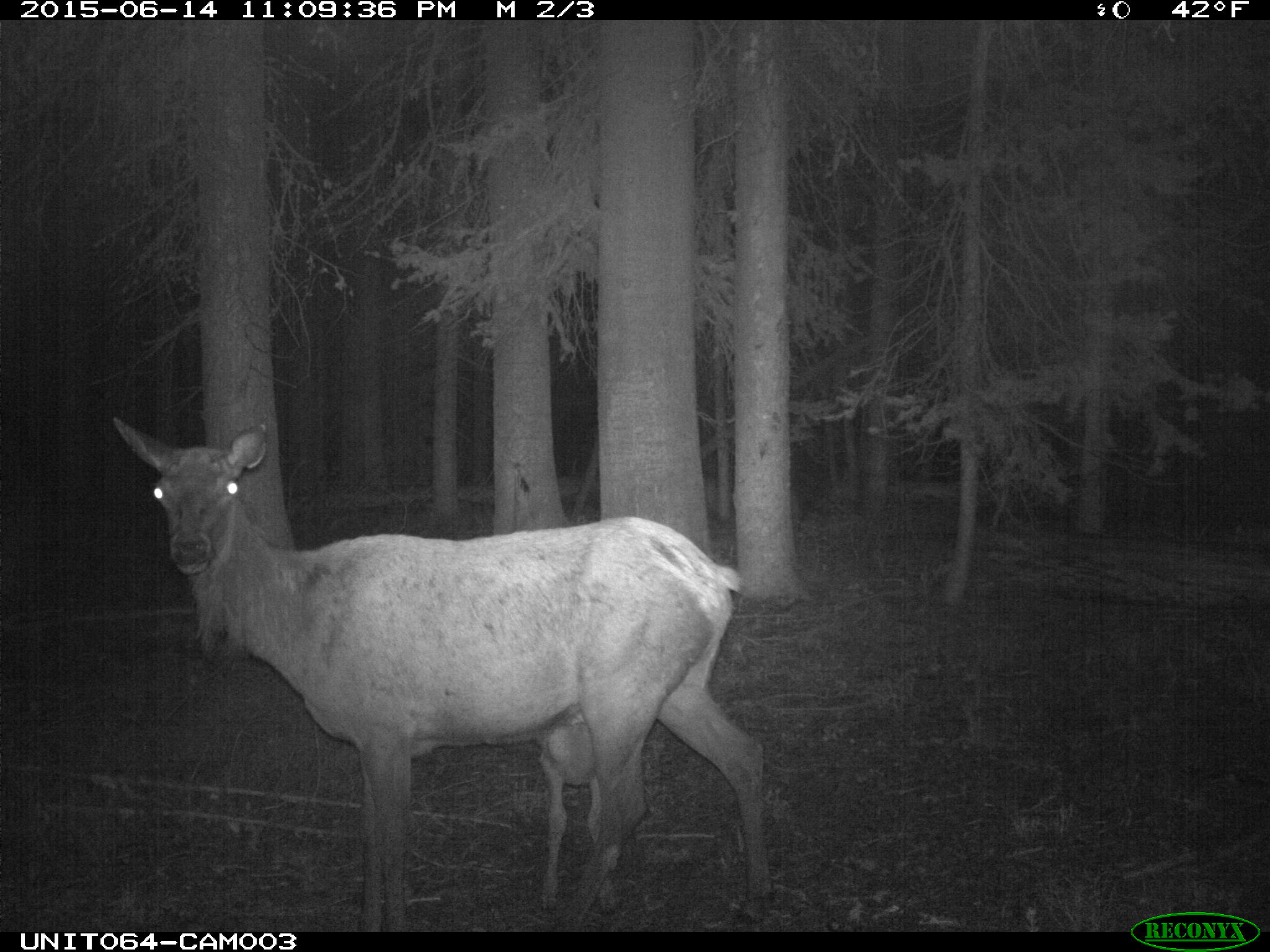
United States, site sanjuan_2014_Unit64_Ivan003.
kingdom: Animalia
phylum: Chordata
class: Mammalia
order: Artiodactyla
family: Cervidae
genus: Cervus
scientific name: Cervus elaphus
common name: red deer